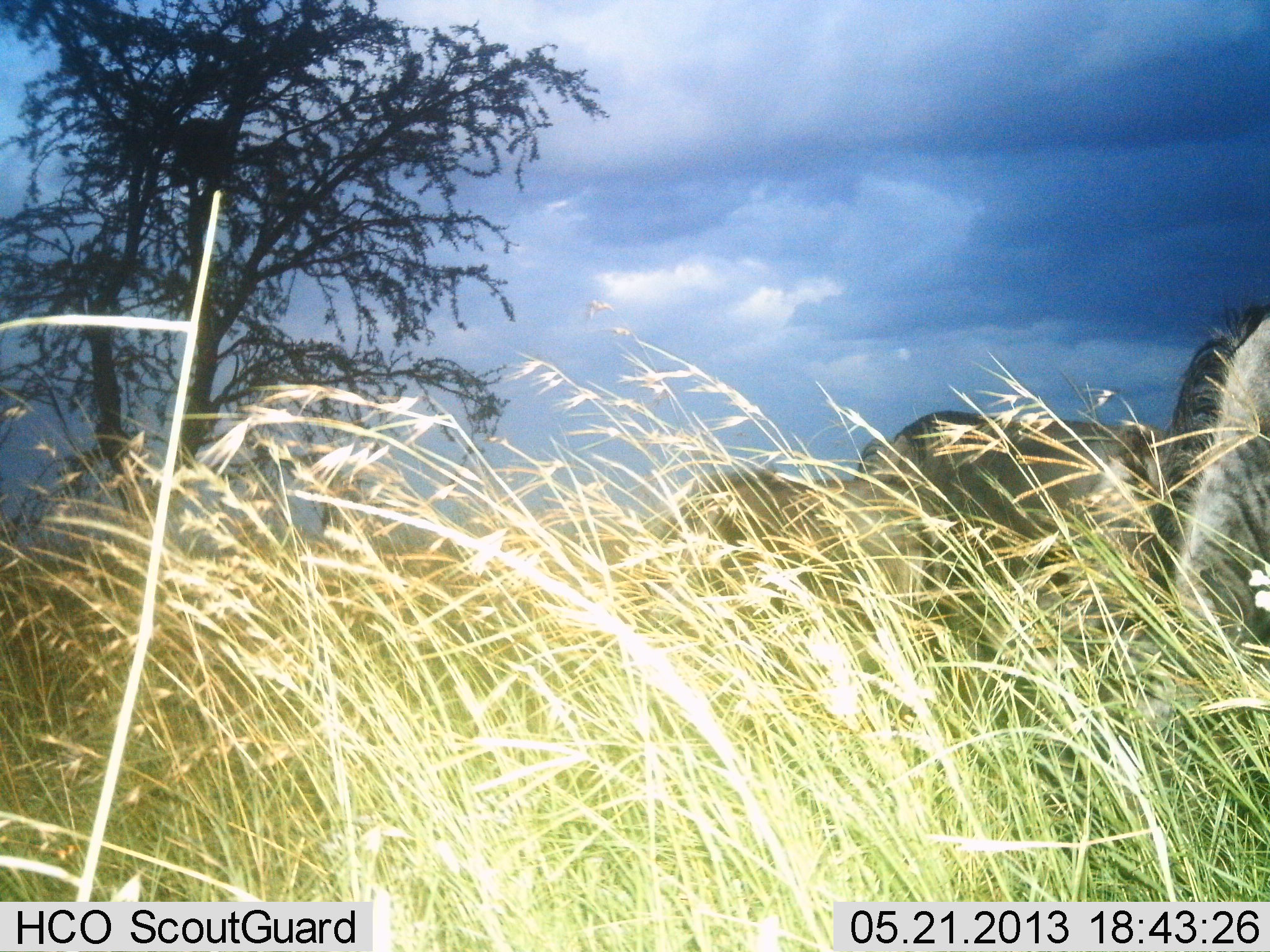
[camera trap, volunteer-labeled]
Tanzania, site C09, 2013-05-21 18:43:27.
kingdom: Animalia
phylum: Chordata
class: Mammalia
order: Artiodactyla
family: Bovidae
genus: Connochaetes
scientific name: Connochaetes taurinus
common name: blue wildebeest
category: wildebeest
Wildebeest (blue wildebeest) (Connochaetes taurinus), count 3. Behavior (volunteer vote fractions): standing 50%, resting 6%, moving 0%, interacting 0%. Young present (vote fraction): 0%. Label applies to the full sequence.